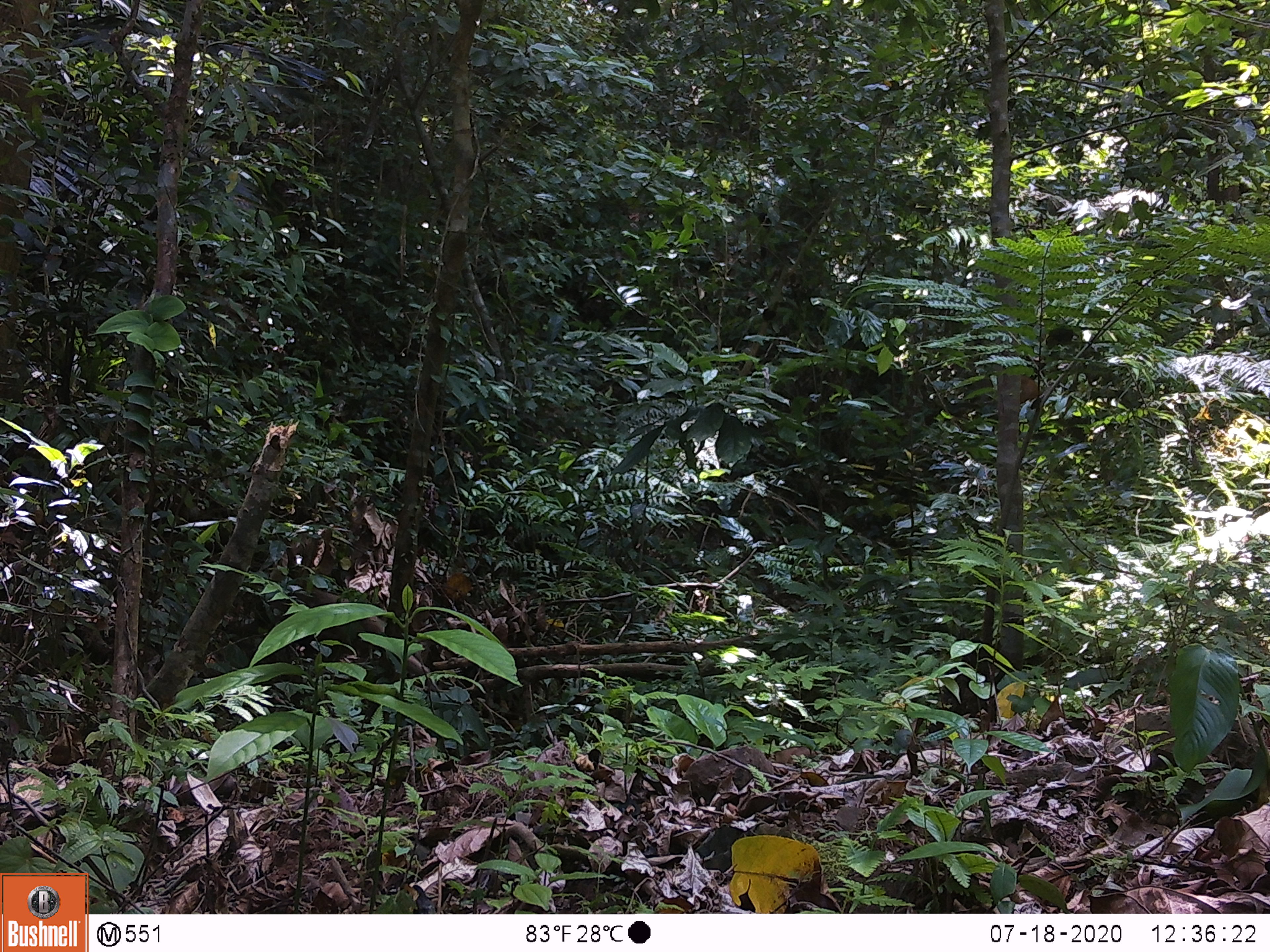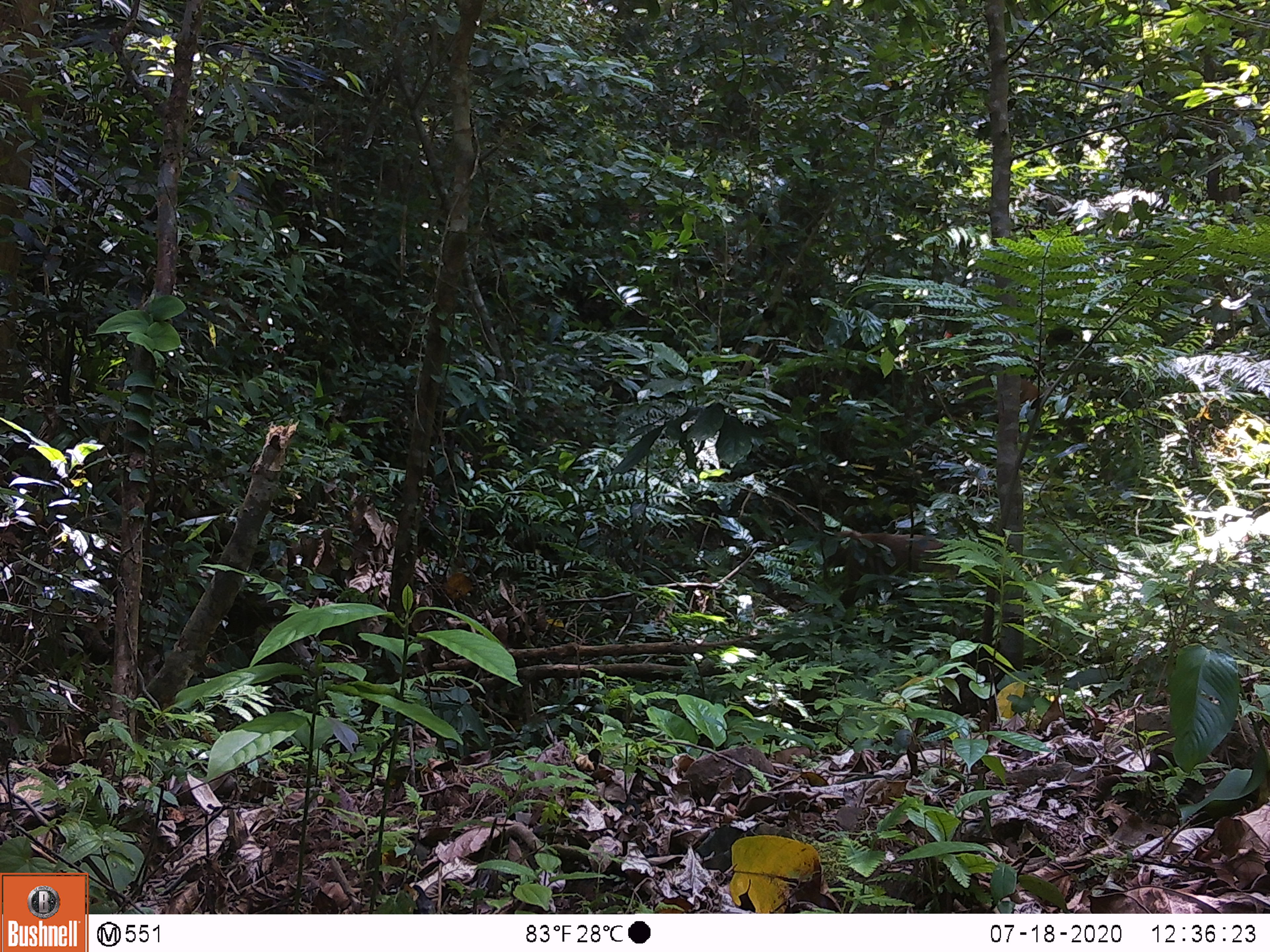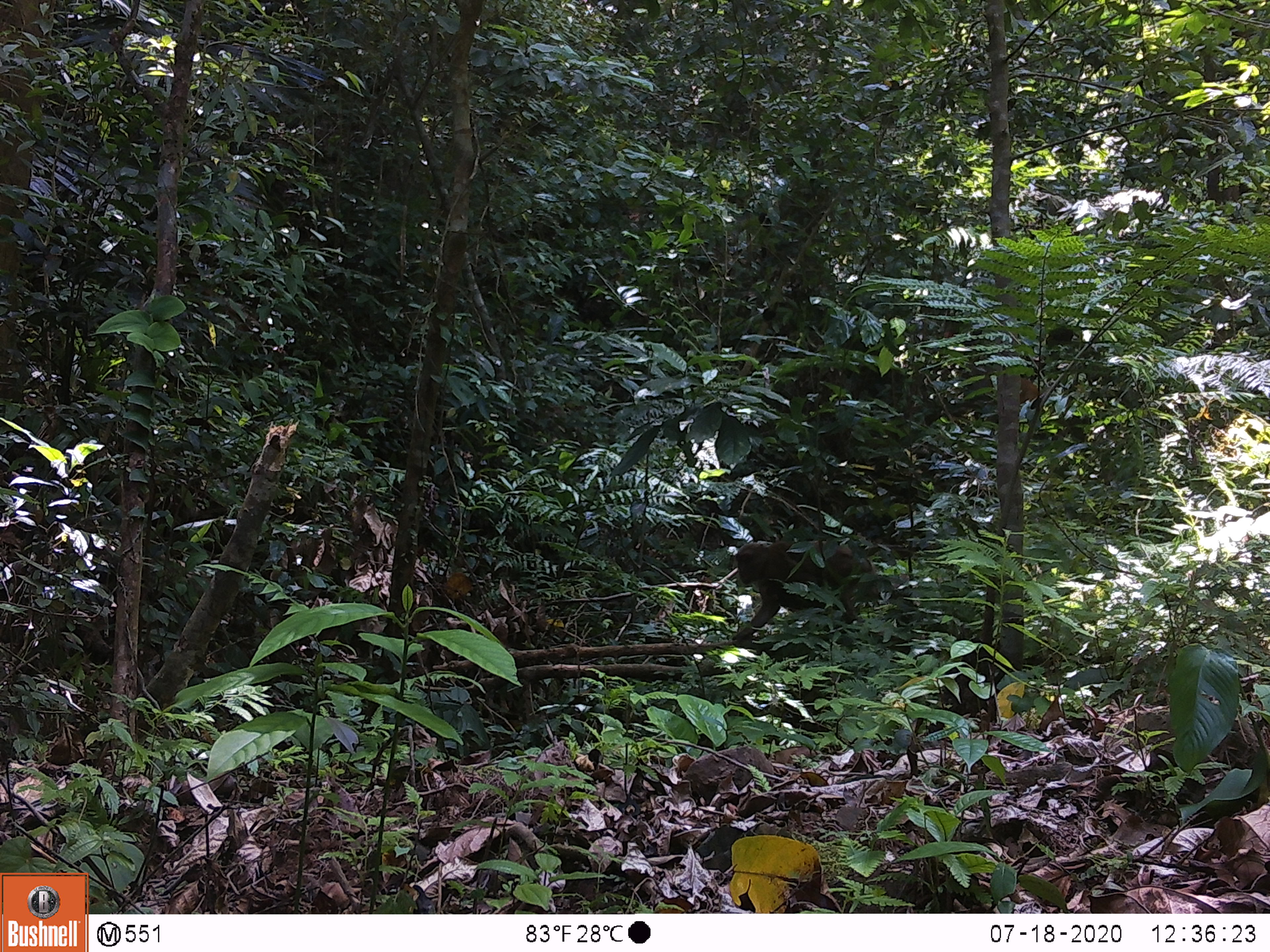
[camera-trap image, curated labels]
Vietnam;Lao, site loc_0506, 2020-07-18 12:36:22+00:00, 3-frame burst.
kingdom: Animalia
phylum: Chordata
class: Mammalia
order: Primates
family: Cercopithecidae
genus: Macaca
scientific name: Macaca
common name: macaques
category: assam or rhesus macaque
Assam or rhesus macaque (macaques) (Macaca). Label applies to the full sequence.